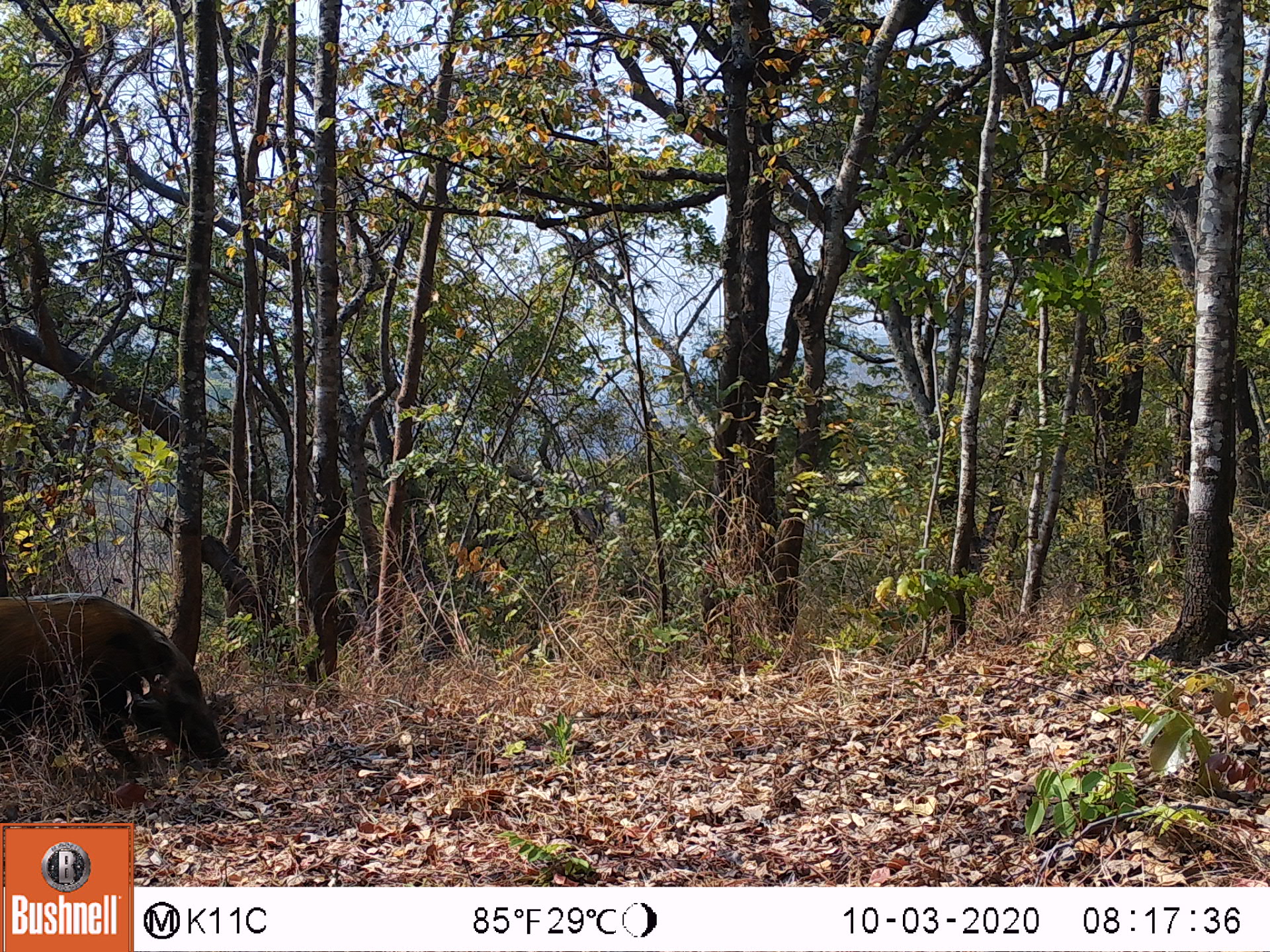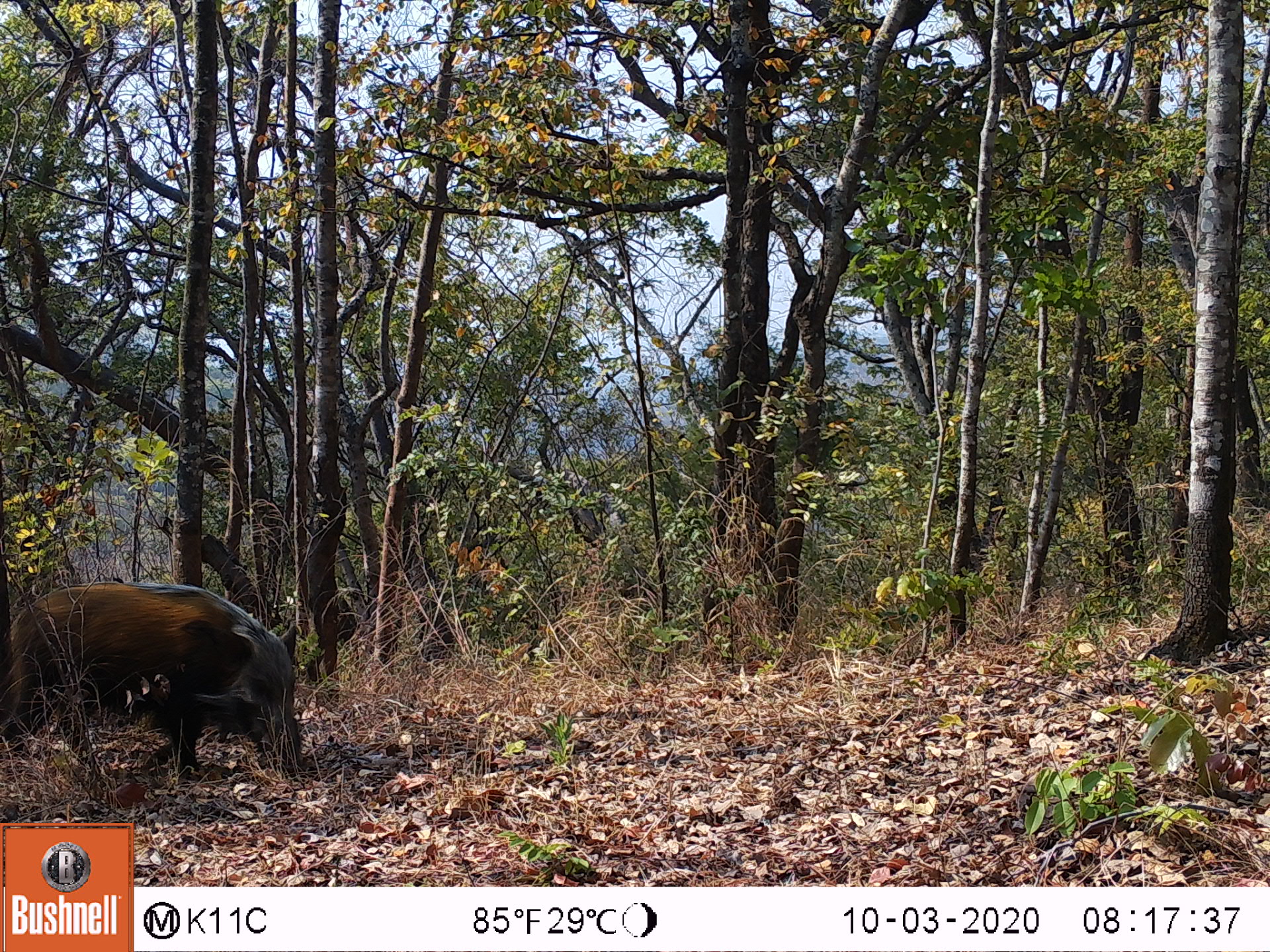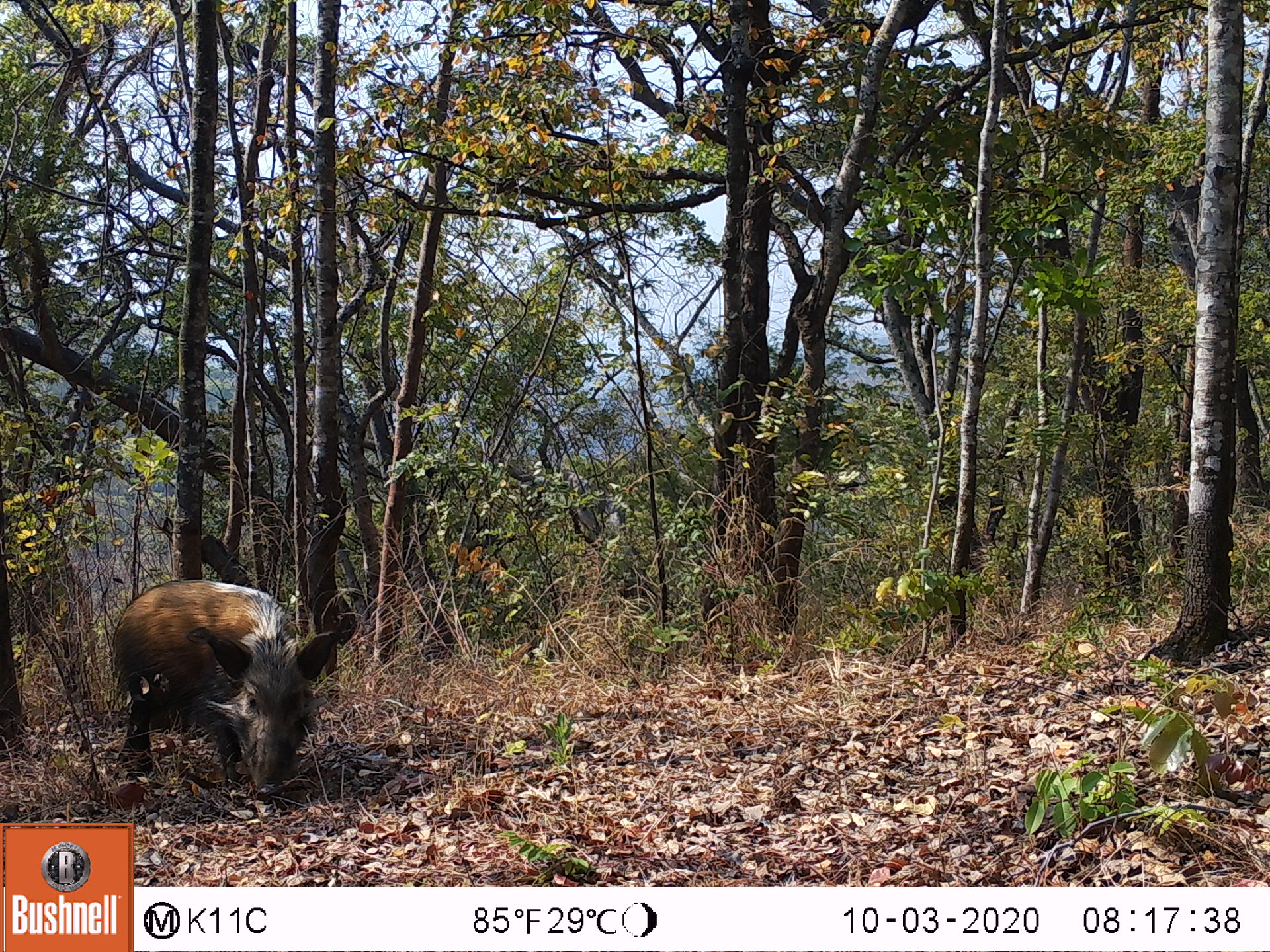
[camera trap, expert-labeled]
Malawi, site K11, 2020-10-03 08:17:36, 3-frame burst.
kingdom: Animalia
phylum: Chordata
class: Mammalia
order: Artiodactyla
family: Suidae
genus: Potamochoerus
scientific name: Potamochoerus larvatus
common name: bushpig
Bushpig (Potamochoerus larvatus), count 1.